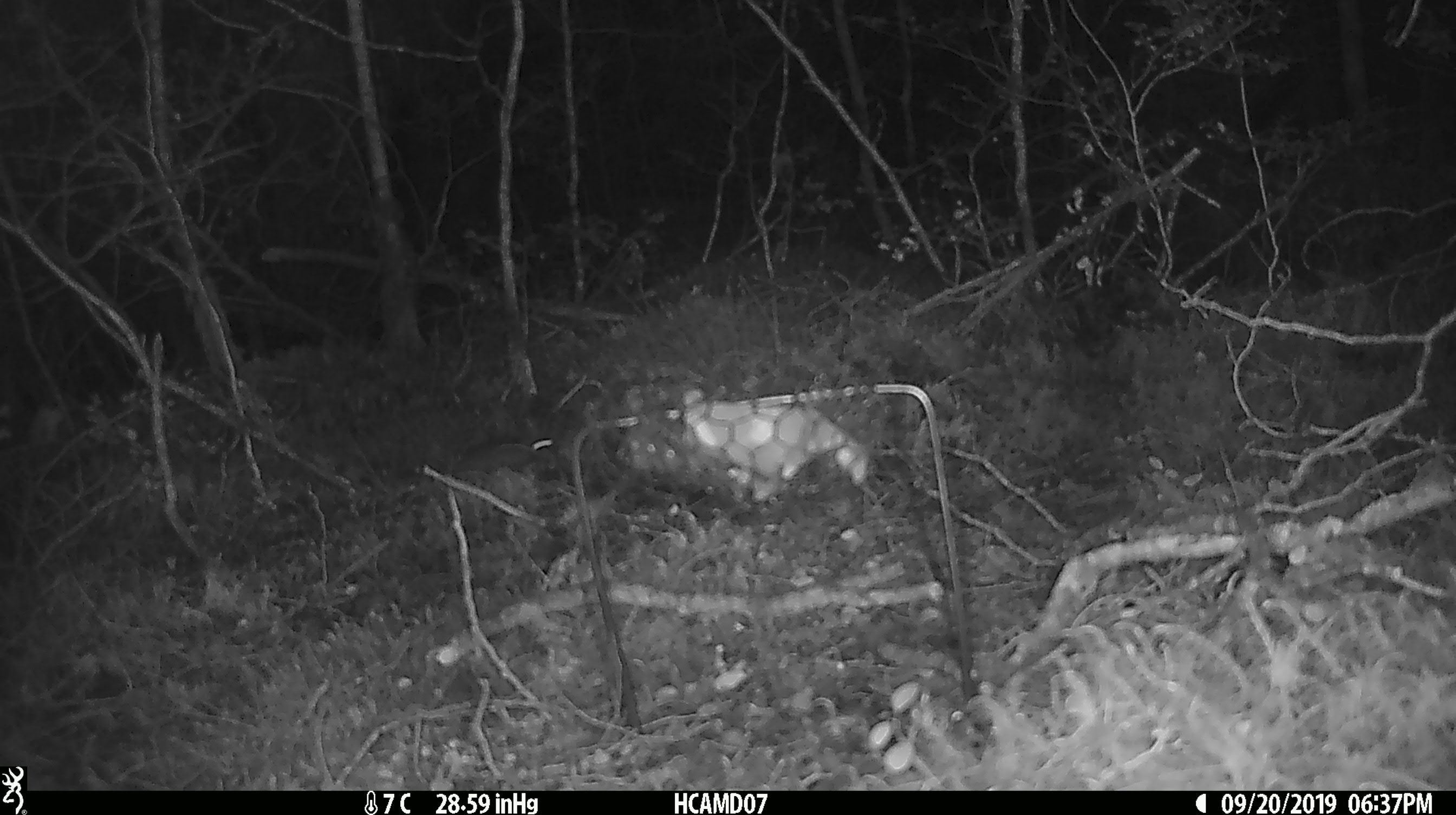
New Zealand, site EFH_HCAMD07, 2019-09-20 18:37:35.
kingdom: Animalia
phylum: Chordata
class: Mammalia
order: Rodentia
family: Muridae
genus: Mus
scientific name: Mus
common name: mouse